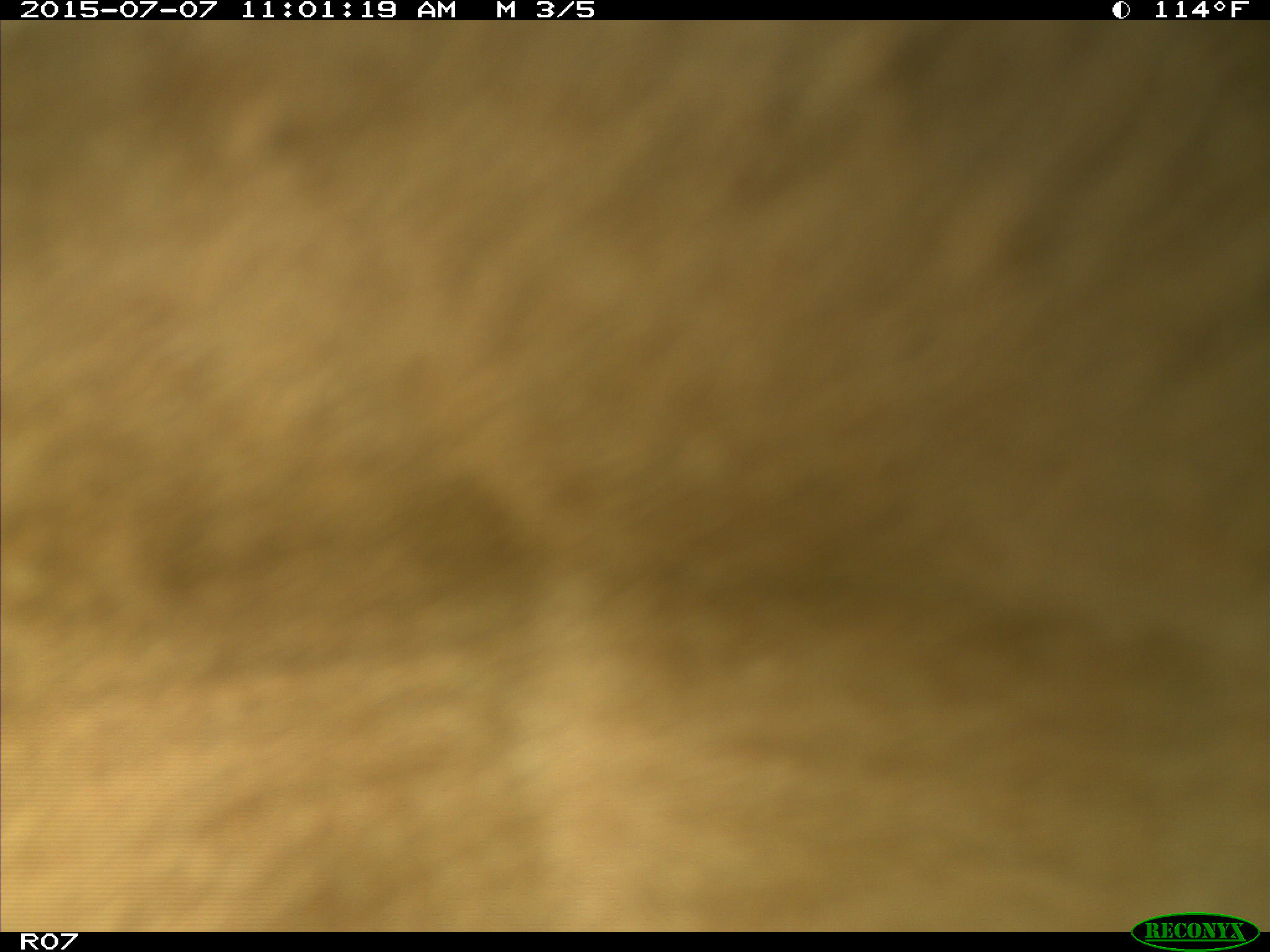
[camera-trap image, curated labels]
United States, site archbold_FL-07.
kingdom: Animalia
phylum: Chordata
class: Mammalia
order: Artiodactyla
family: Bovidae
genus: Bos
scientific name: Bos taurus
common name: domestic cow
Bos taurus (domestic cow).